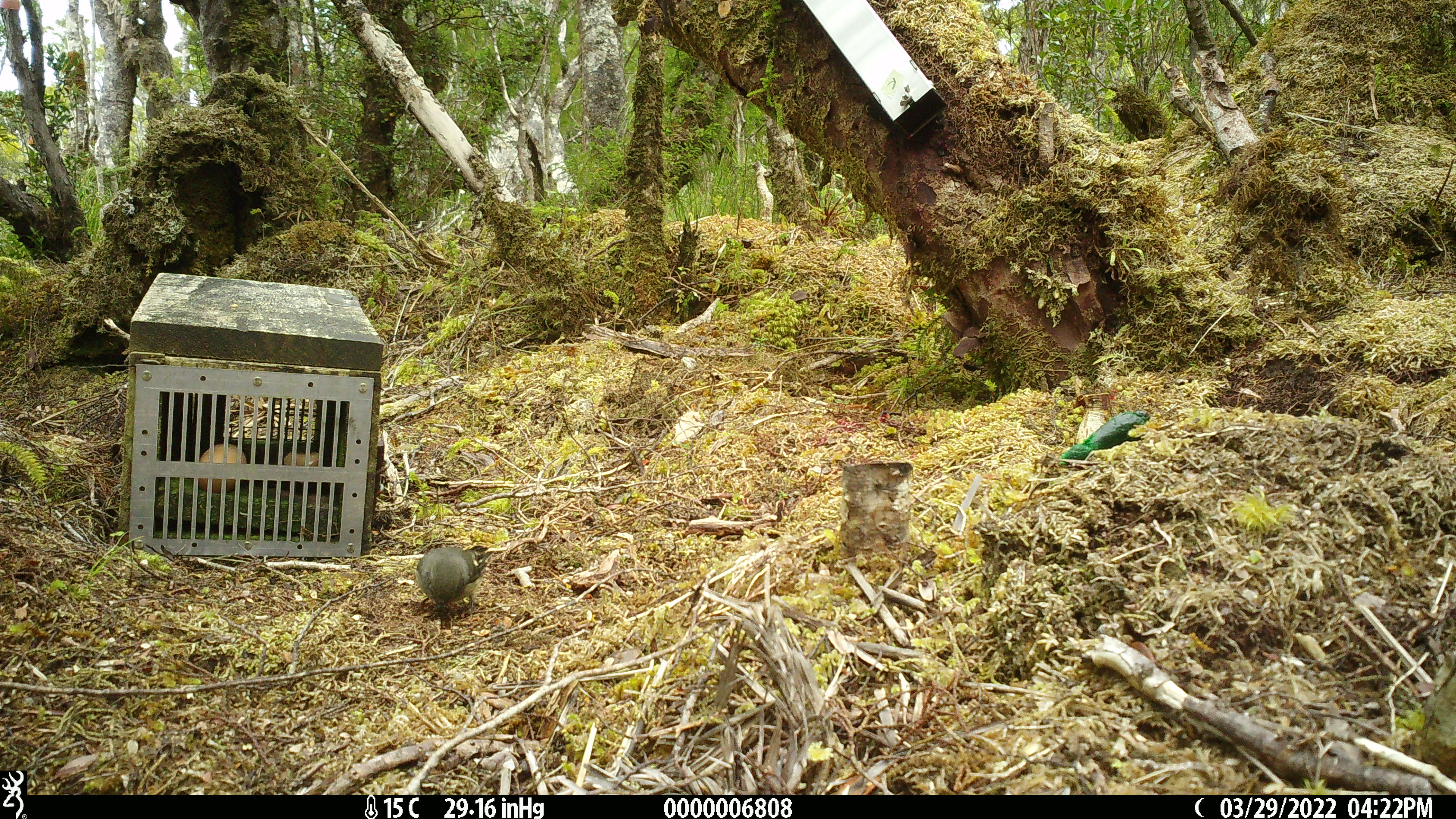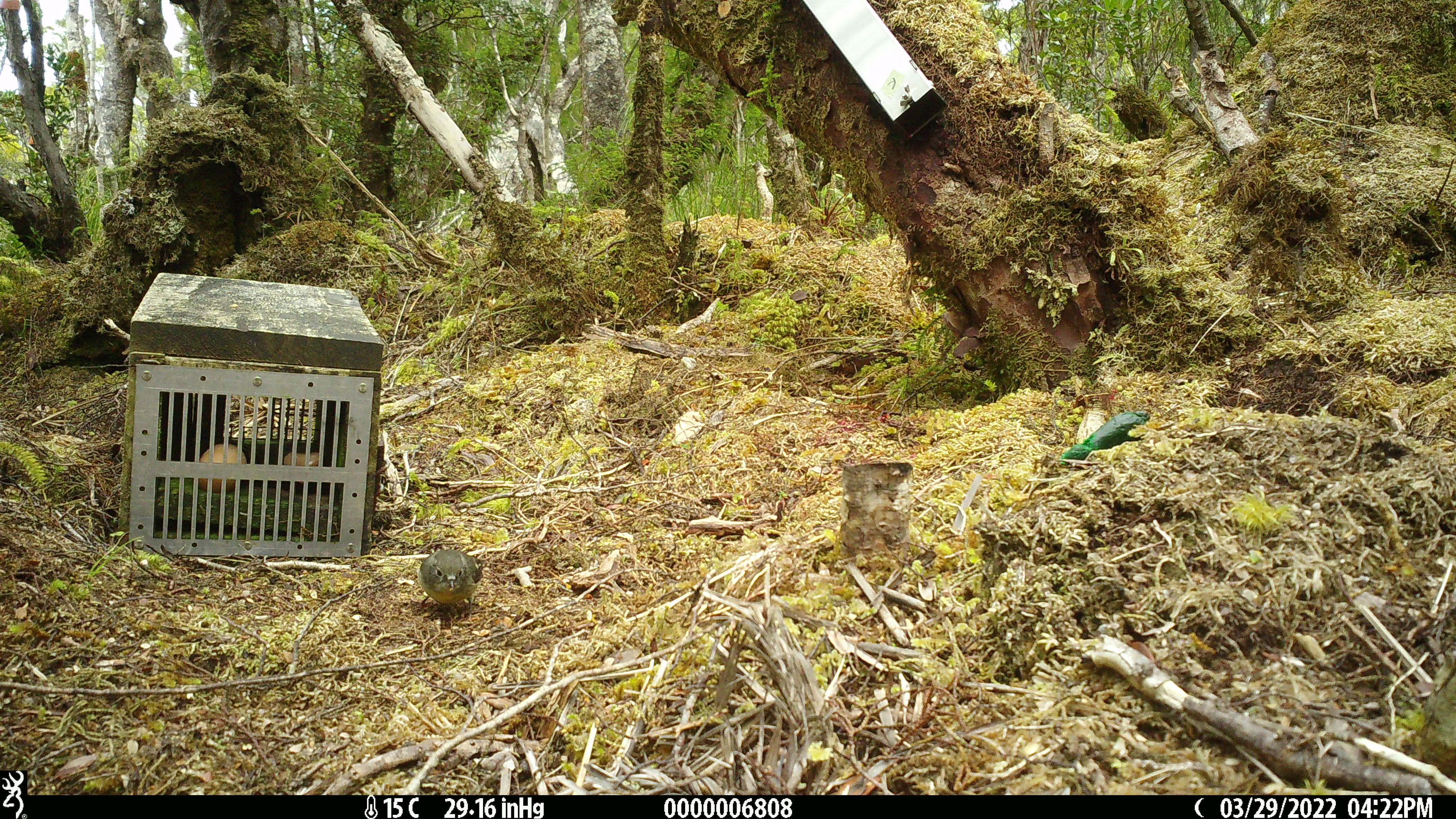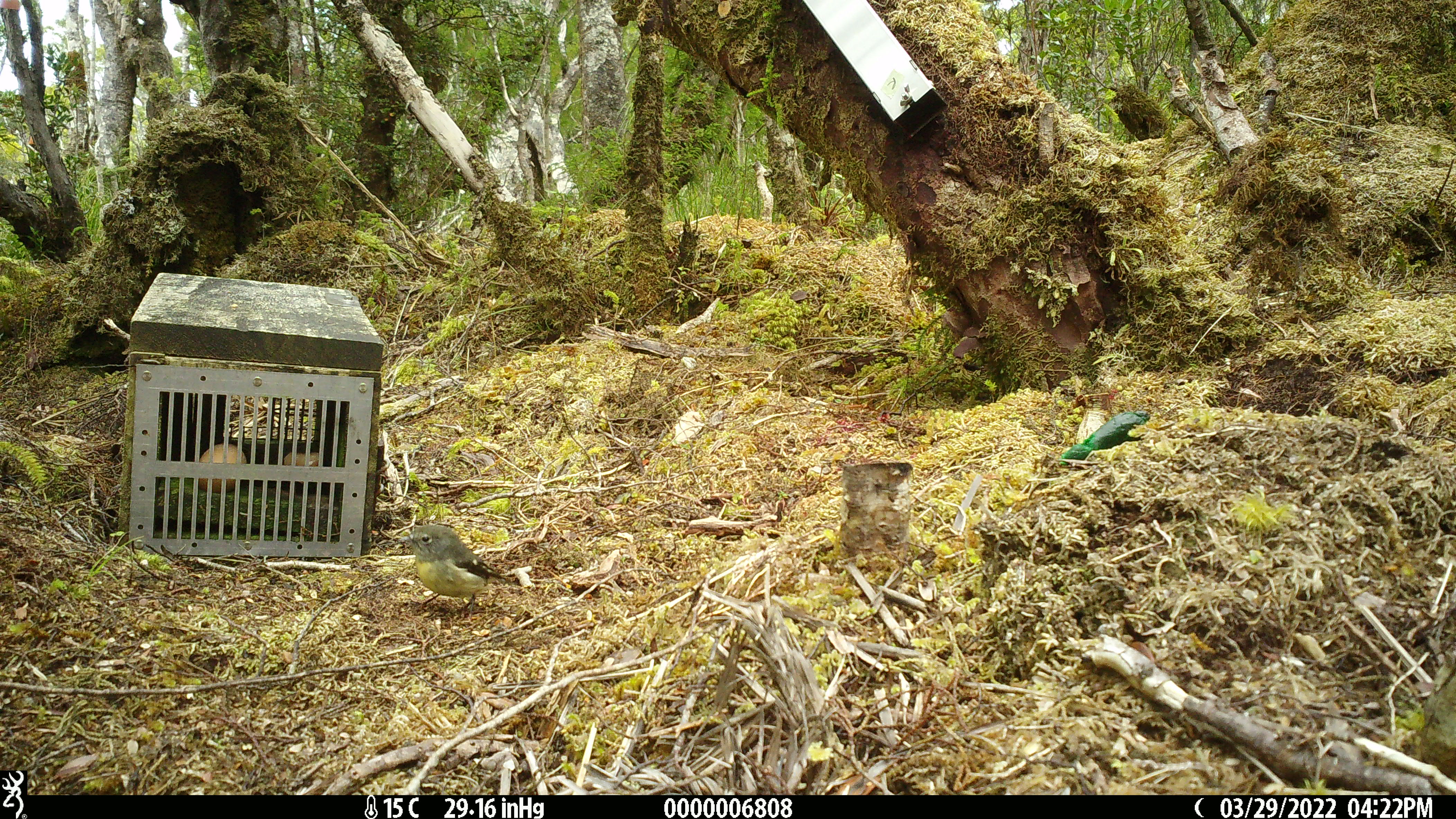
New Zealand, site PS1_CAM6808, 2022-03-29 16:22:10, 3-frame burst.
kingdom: Animalia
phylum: Chordata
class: Aves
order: Passeriformes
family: Petroicidae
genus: Petroica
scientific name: Petroica macrocephala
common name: tomtit